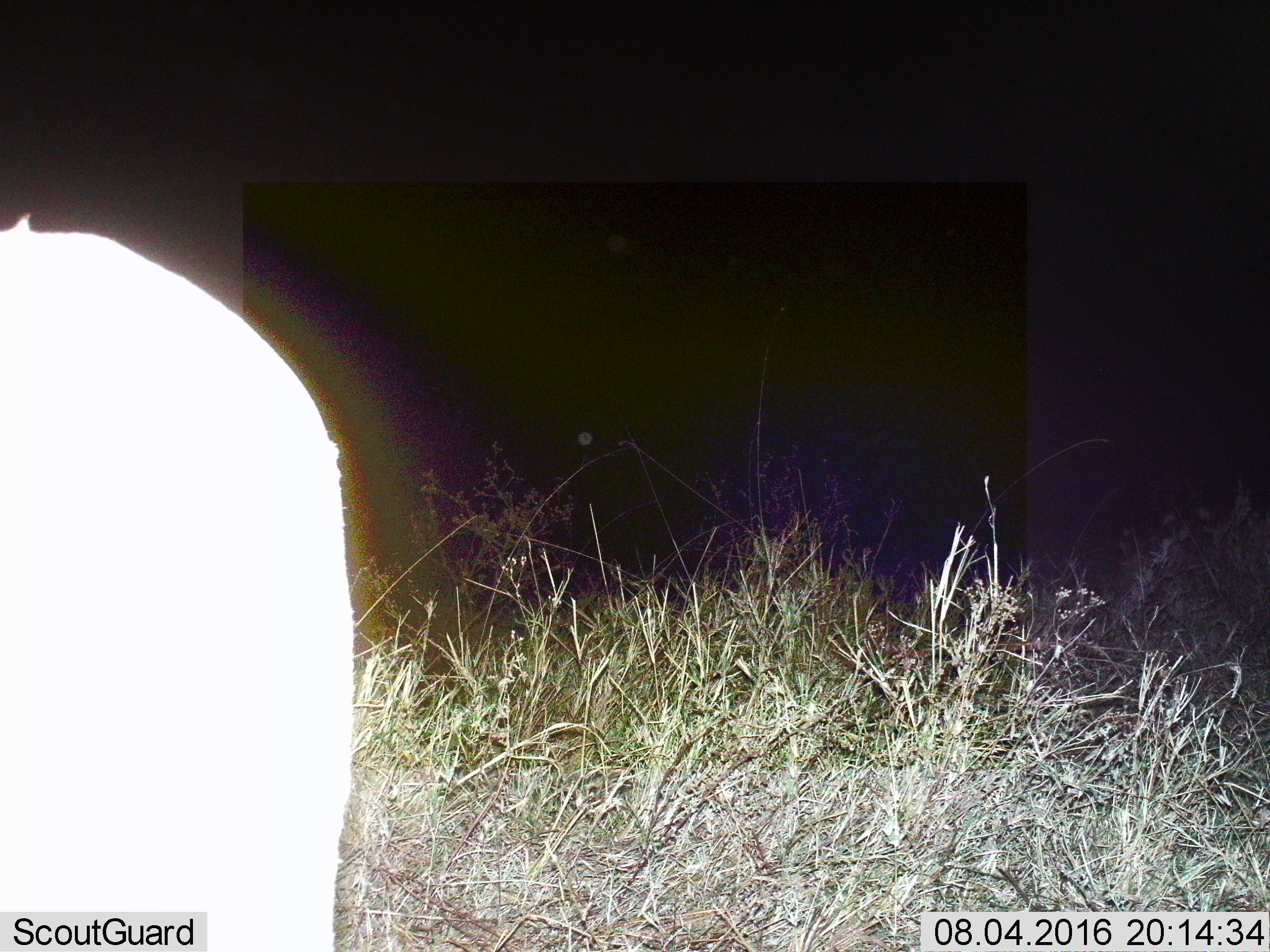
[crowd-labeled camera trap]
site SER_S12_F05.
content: unidentified animal